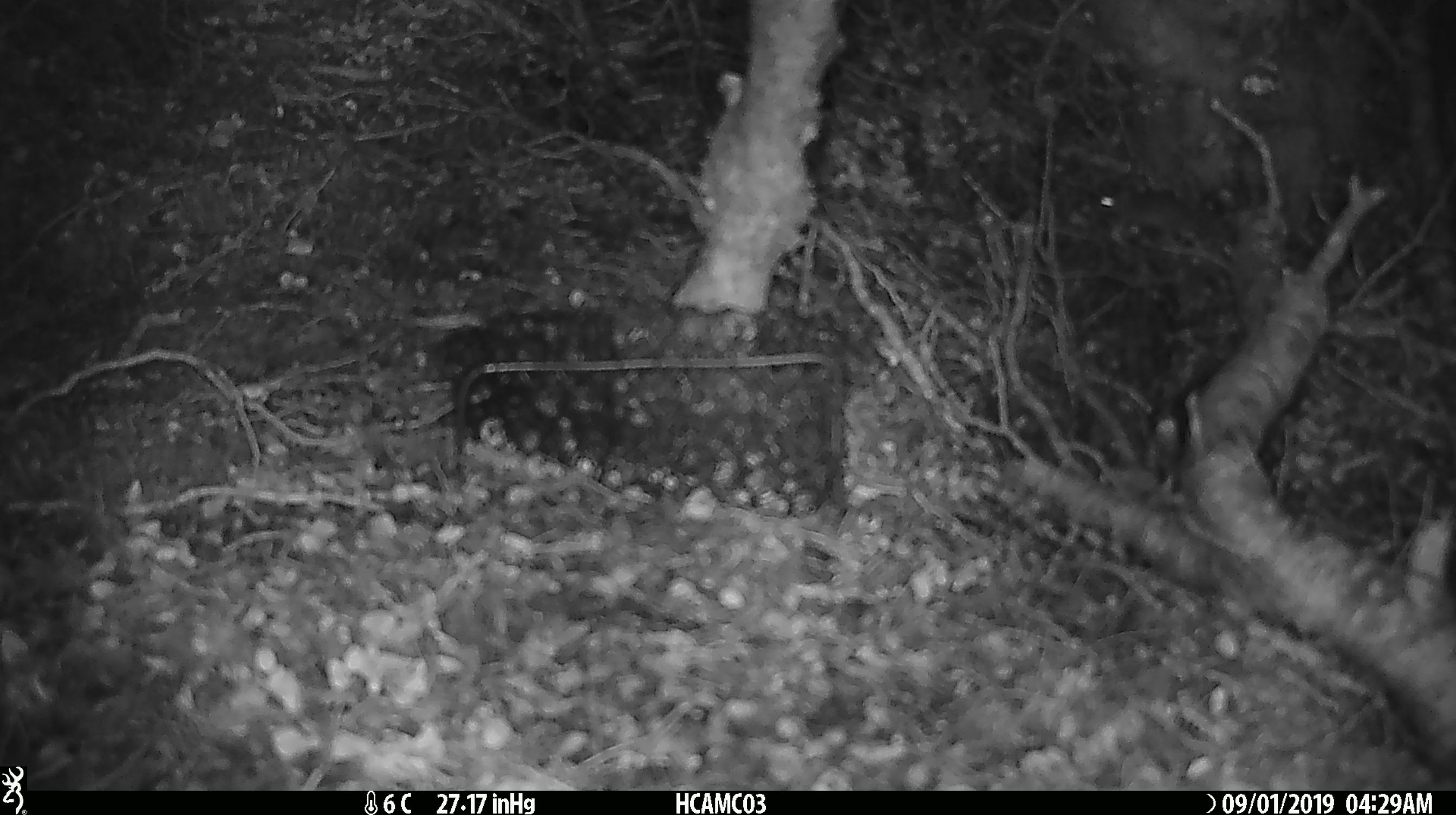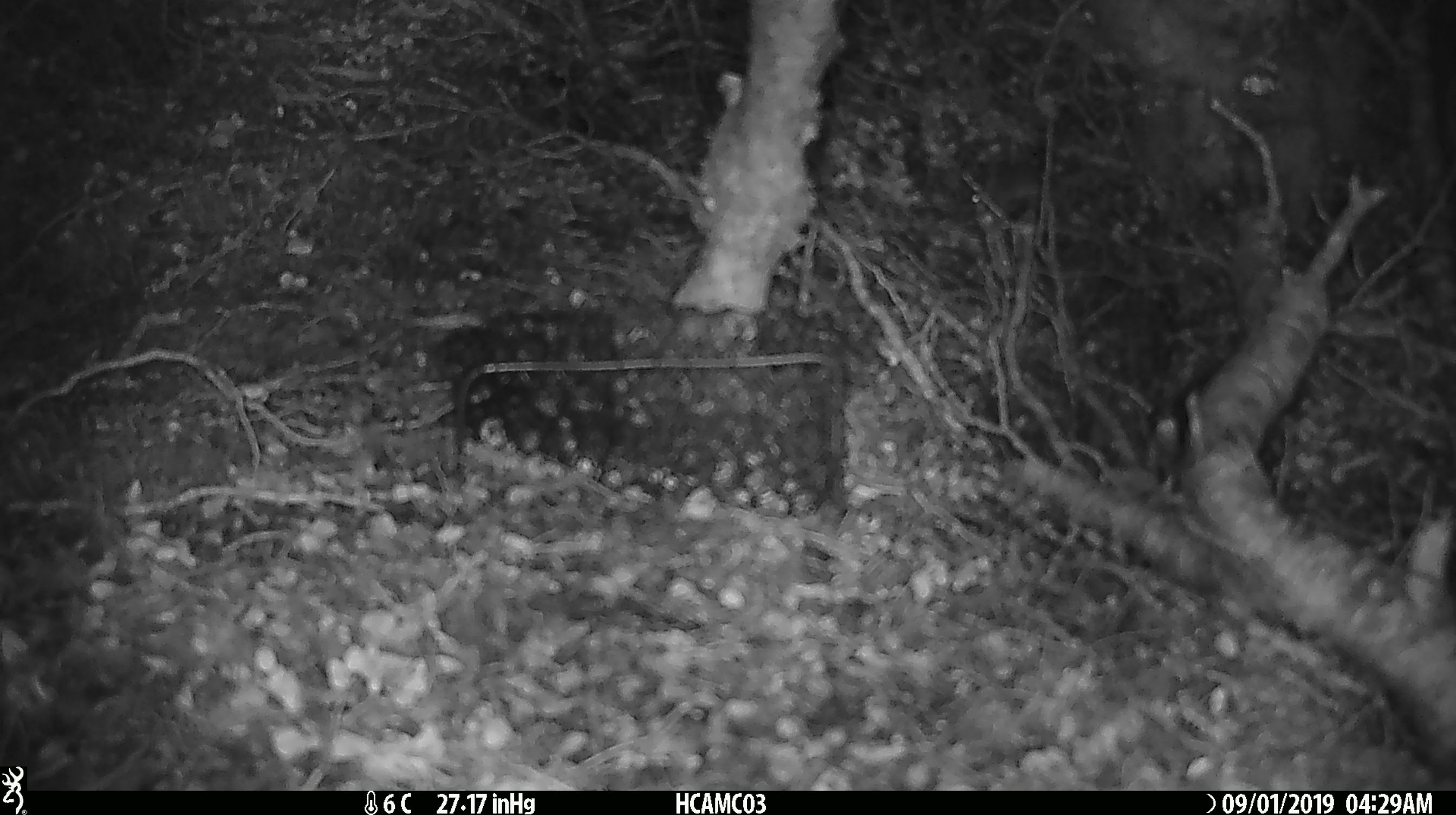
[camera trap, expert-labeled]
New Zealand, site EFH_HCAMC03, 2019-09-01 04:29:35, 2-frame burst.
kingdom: Animalia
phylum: Chordata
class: Mammalia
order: Rodentia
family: Muridae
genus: Mus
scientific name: Mus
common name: mouse